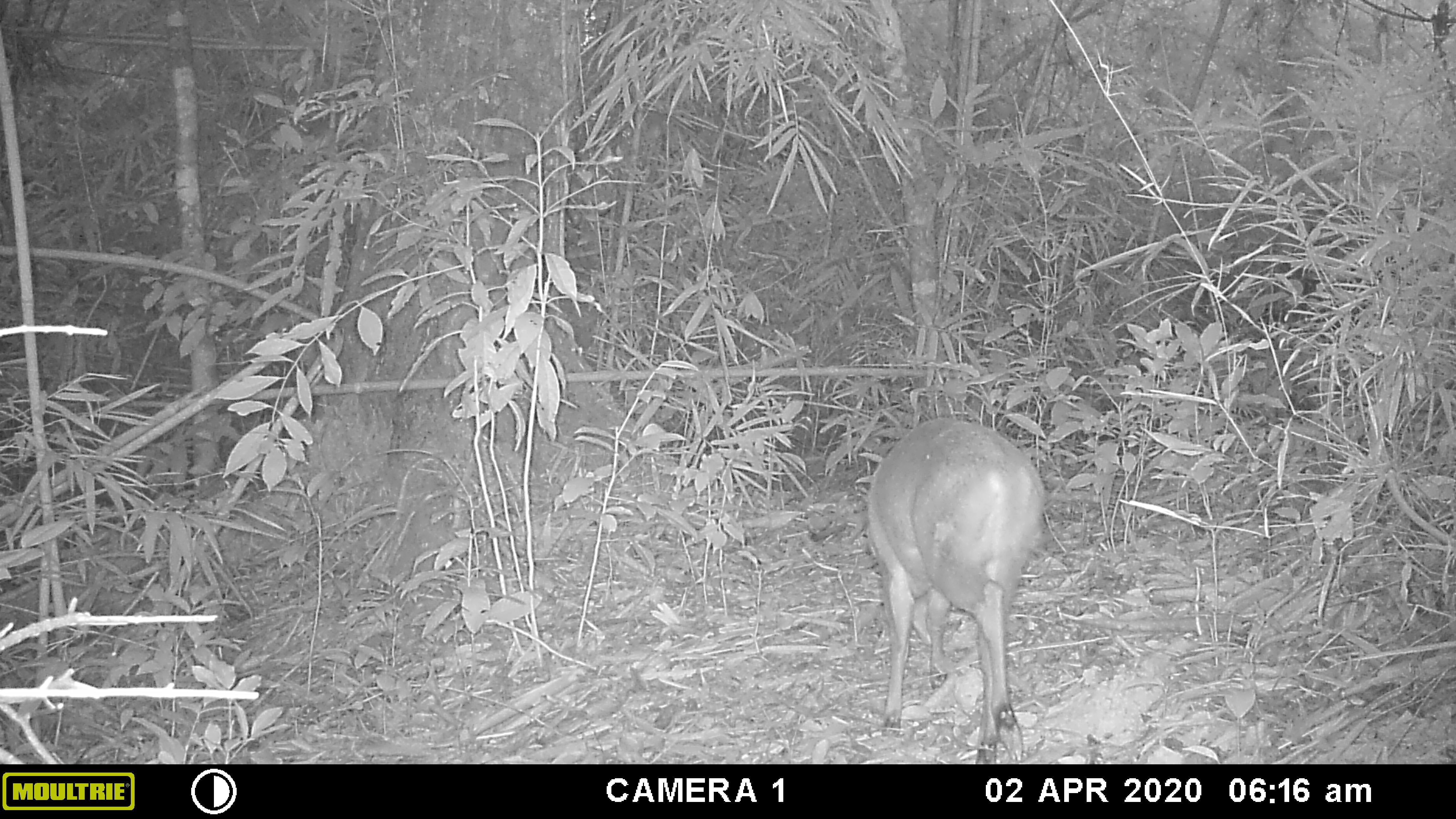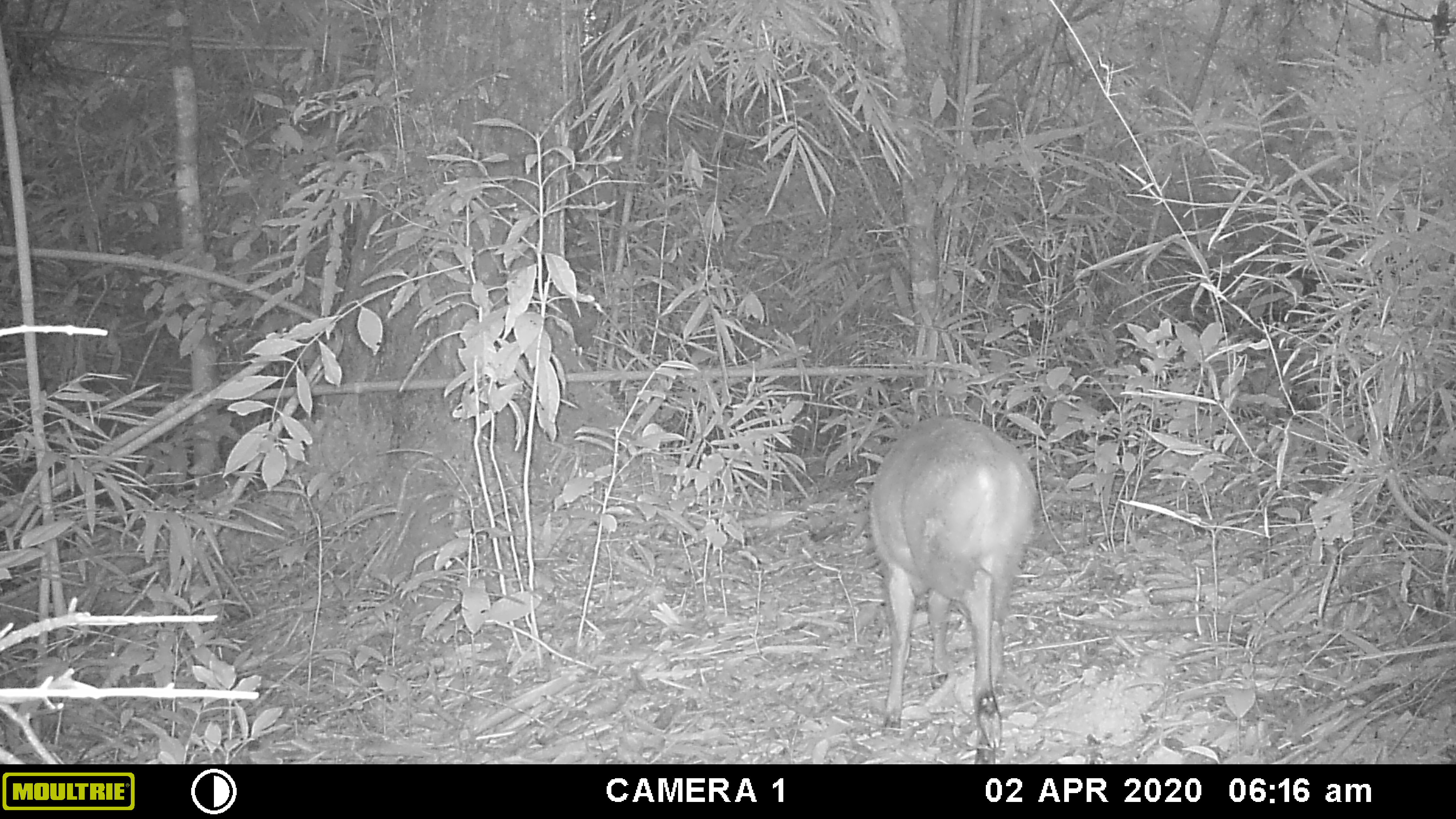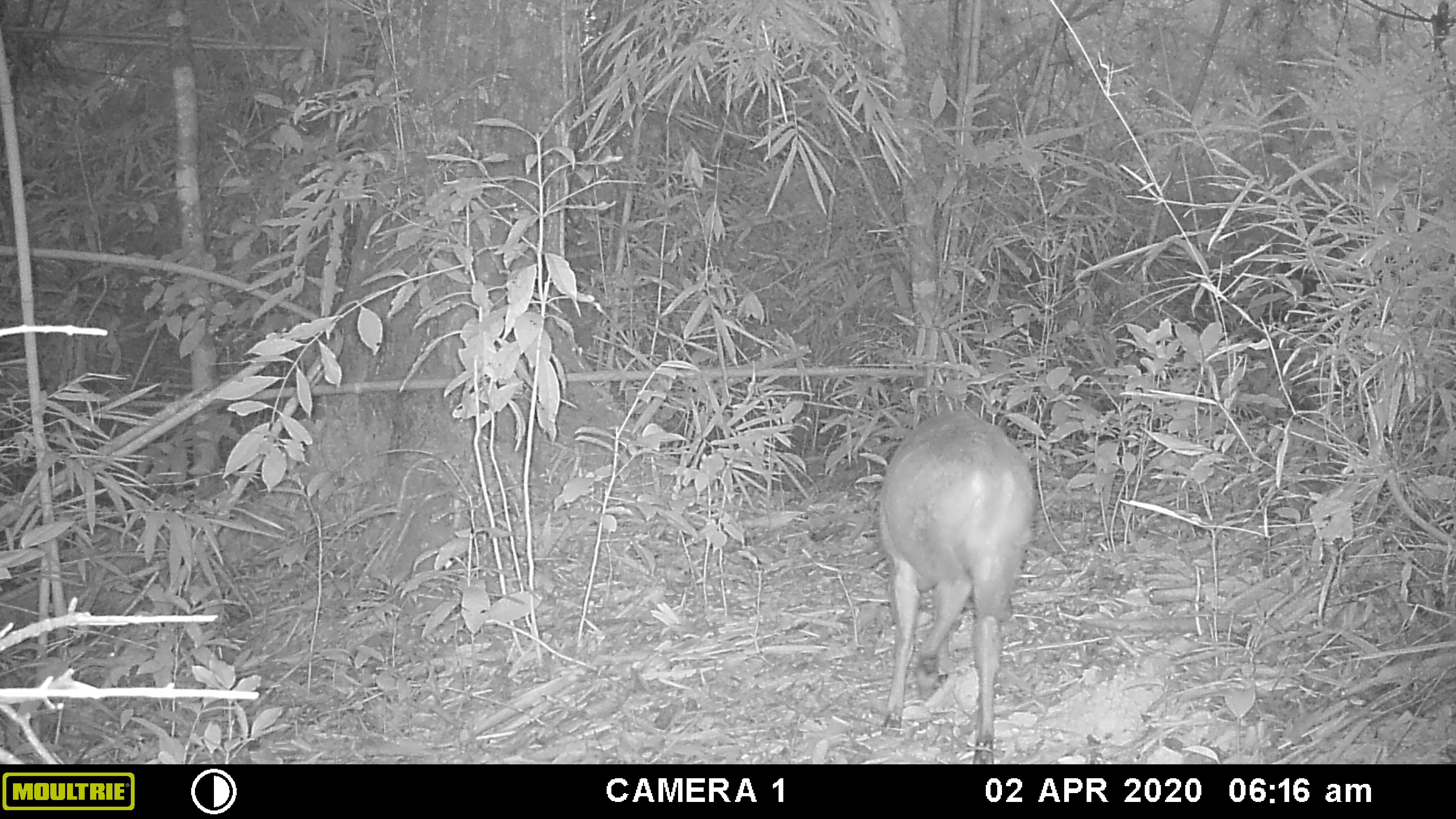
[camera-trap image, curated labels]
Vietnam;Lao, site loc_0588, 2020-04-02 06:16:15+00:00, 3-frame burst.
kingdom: Animalia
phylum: Chordata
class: Mammalia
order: Artiodactyla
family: Cervidae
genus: Muntiacus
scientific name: Muntiacus muntjak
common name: red muntjac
Red muntjac (Muntiacus muntjak). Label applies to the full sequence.